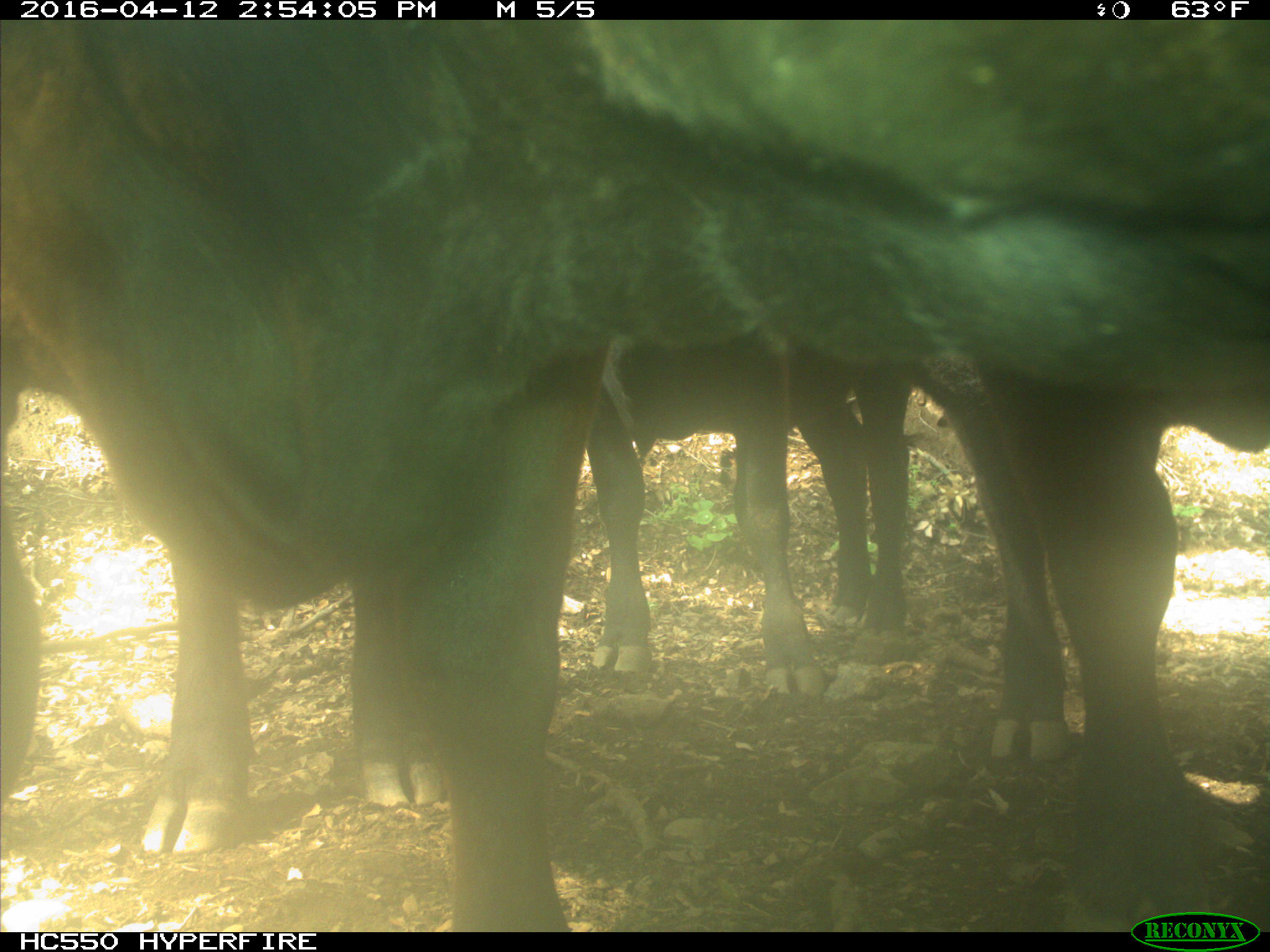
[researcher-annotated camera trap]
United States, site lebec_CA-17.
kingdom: Animalia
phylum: Chordata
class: Mammalia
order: Artiodactyla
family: Bovidae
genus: Bos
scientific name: Bos taurus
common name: domestic cow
Bos taurus (domestic cow).